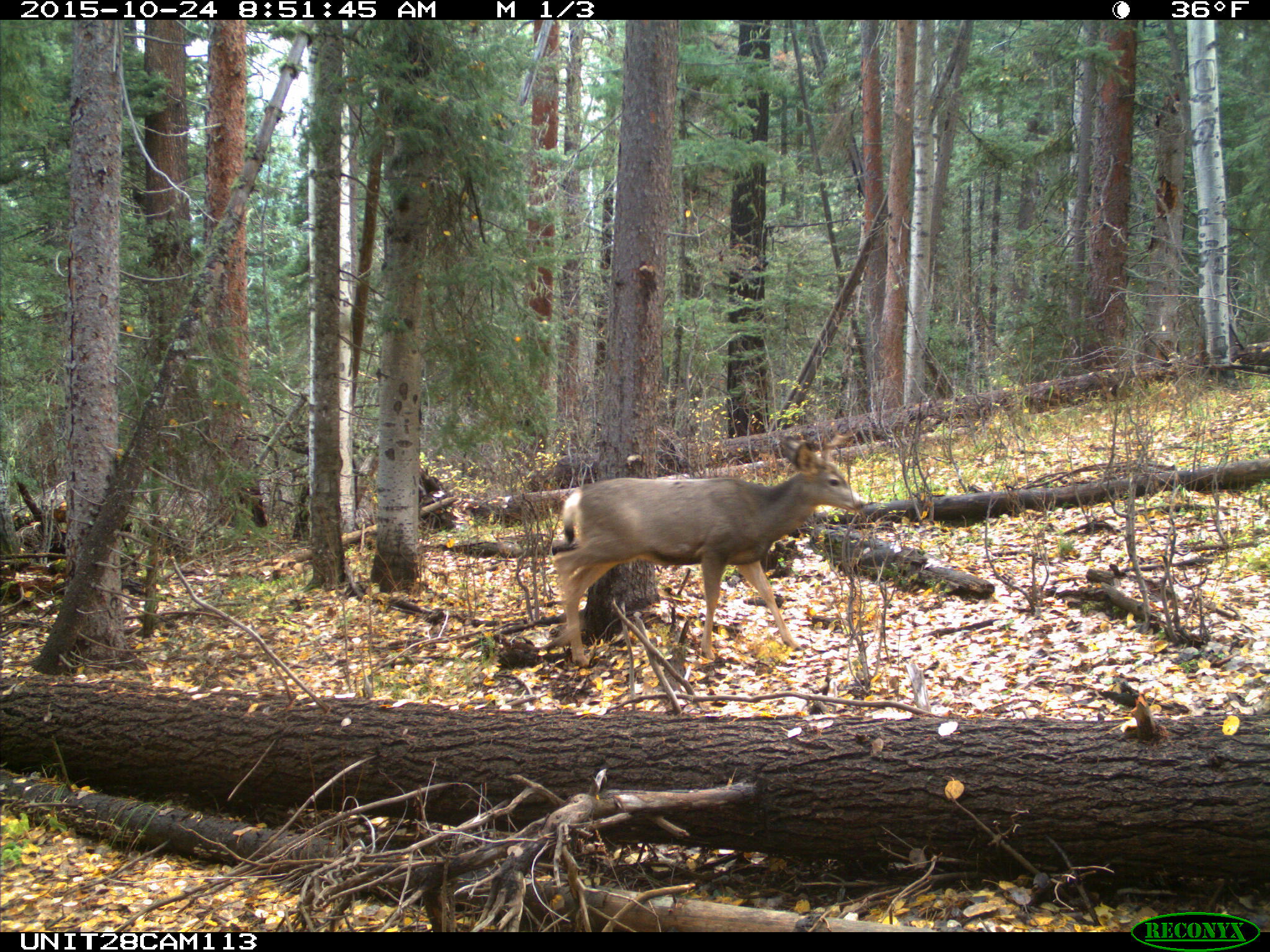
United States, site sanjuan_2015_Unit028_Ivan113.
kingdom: Animalia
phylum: Chordata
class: Mammalia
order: Artiodactyla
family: Cervidae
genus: Odocoileus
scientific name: Odocoileus hemionus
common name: mule deer